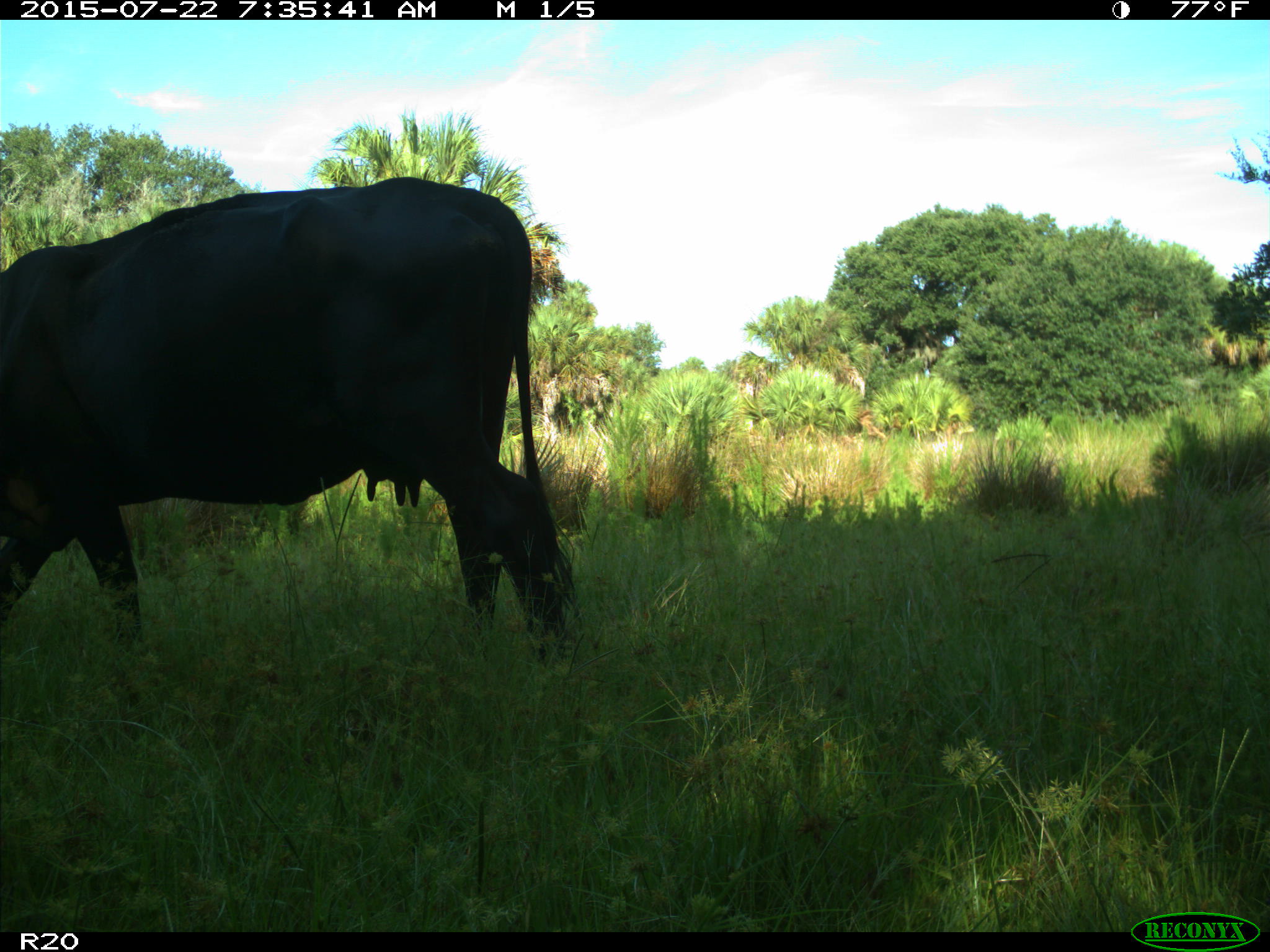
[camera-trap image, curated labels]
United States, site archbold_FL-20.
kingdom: Animalia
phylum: Chordata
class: Mammalia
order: Artiodactyla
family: Bovidae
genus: Bos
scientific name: Bos taurus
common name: domestic cow